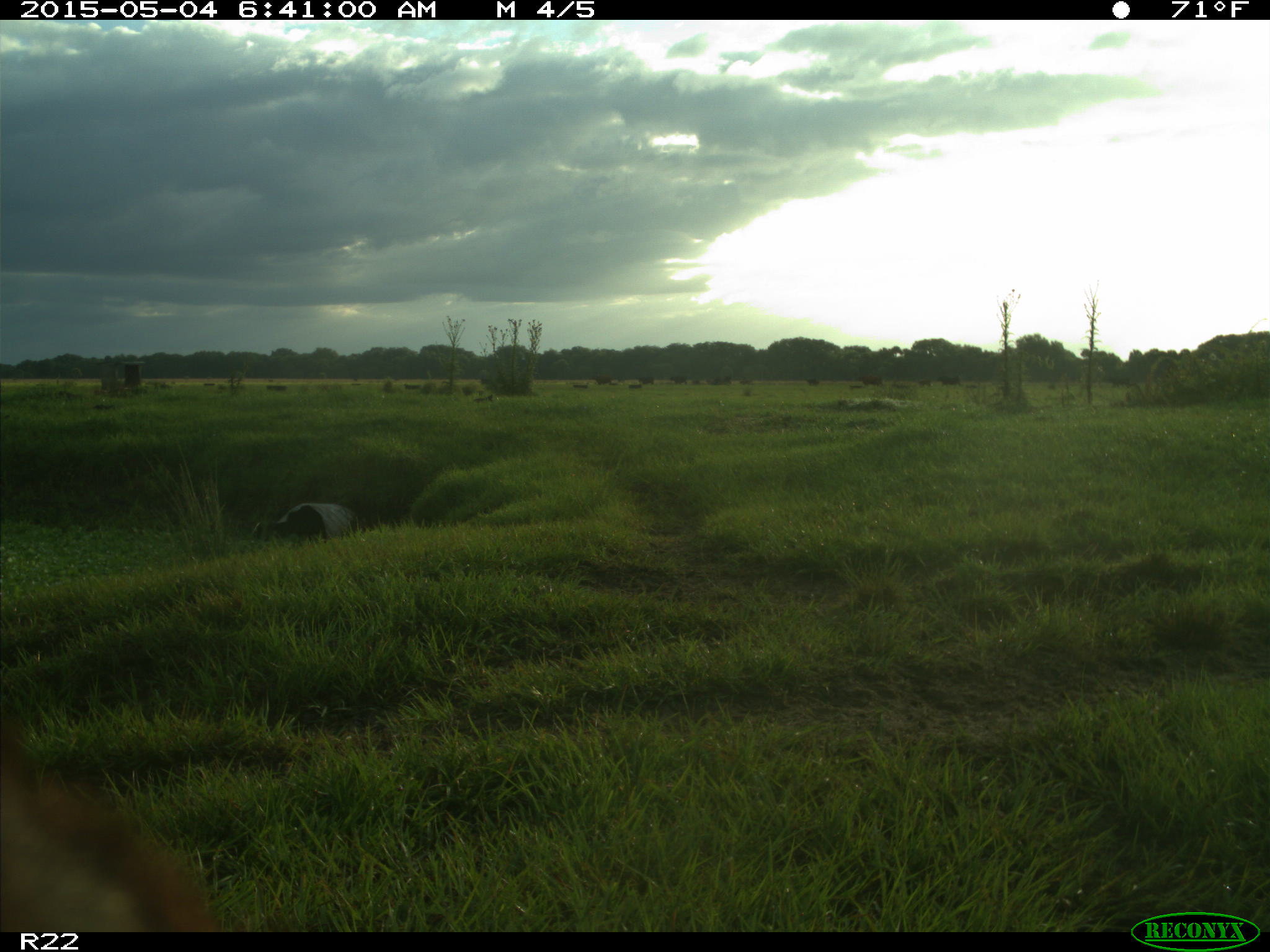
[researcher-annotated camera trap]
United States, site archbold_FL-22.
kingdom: Animalia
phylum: Chordata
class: Mammalia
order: Artiodactyla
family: Bovidae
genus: Bos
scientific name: Bos taurus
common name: domestic cow